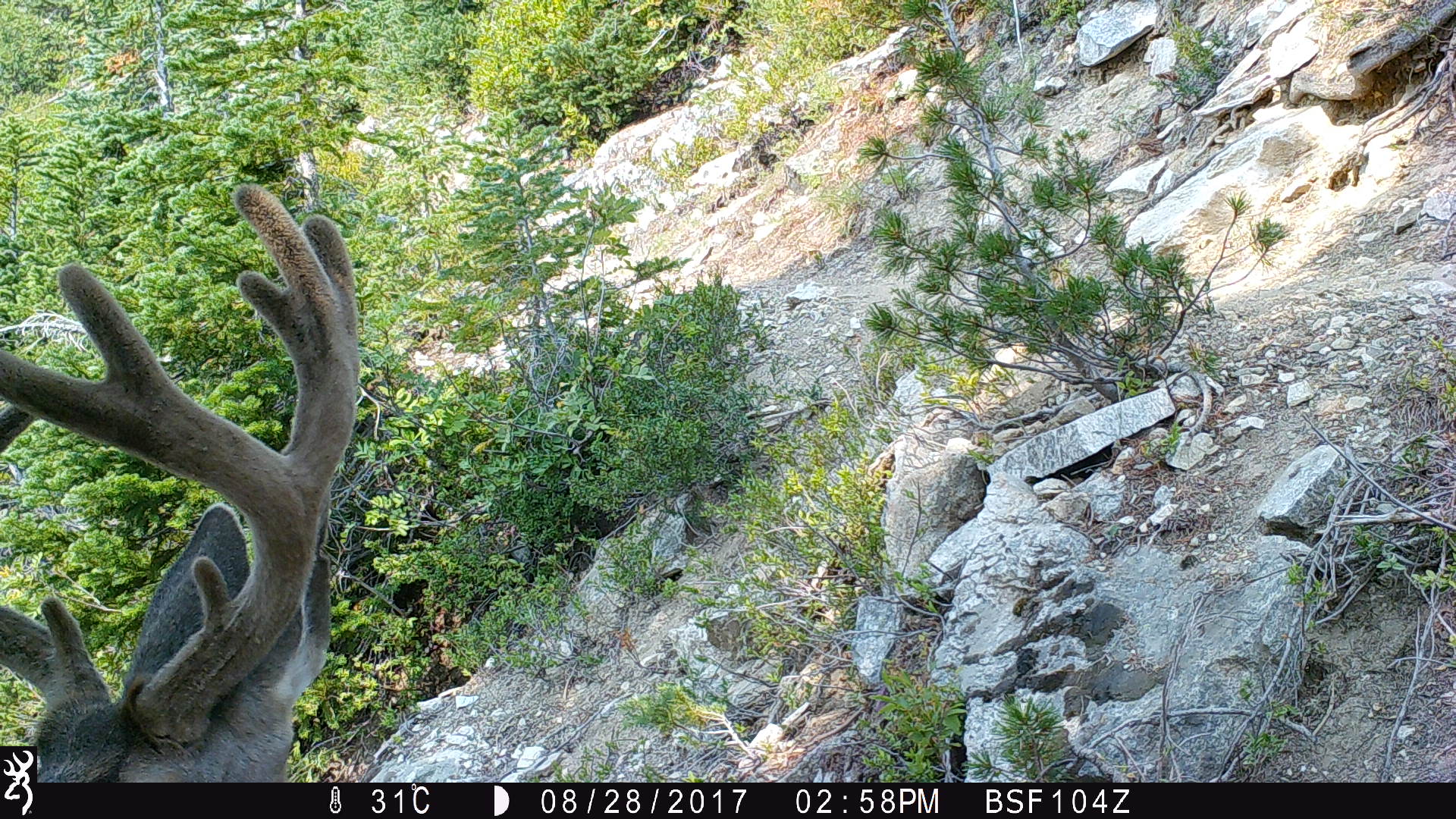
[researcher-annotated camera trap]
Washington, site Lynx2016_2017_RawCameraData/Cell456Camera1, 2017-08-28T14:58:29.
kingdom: Animalia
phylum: Chordata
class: Mammalia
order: Artiodactyla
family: Cervidae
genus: Odocoileus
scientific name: Odocoileus hemionus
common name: mule deer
Odocoileus hemionus (mule deer). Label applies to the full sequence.